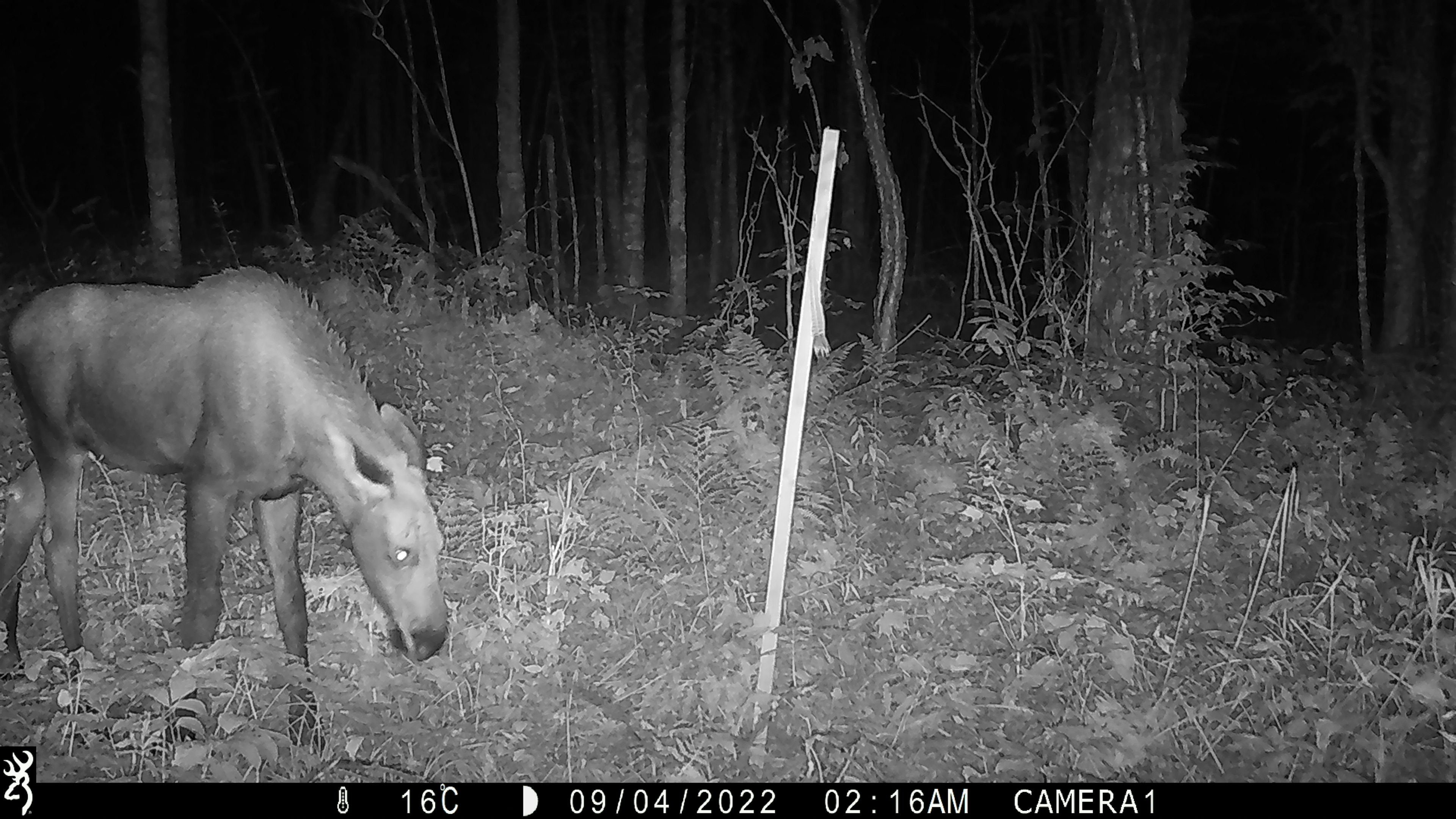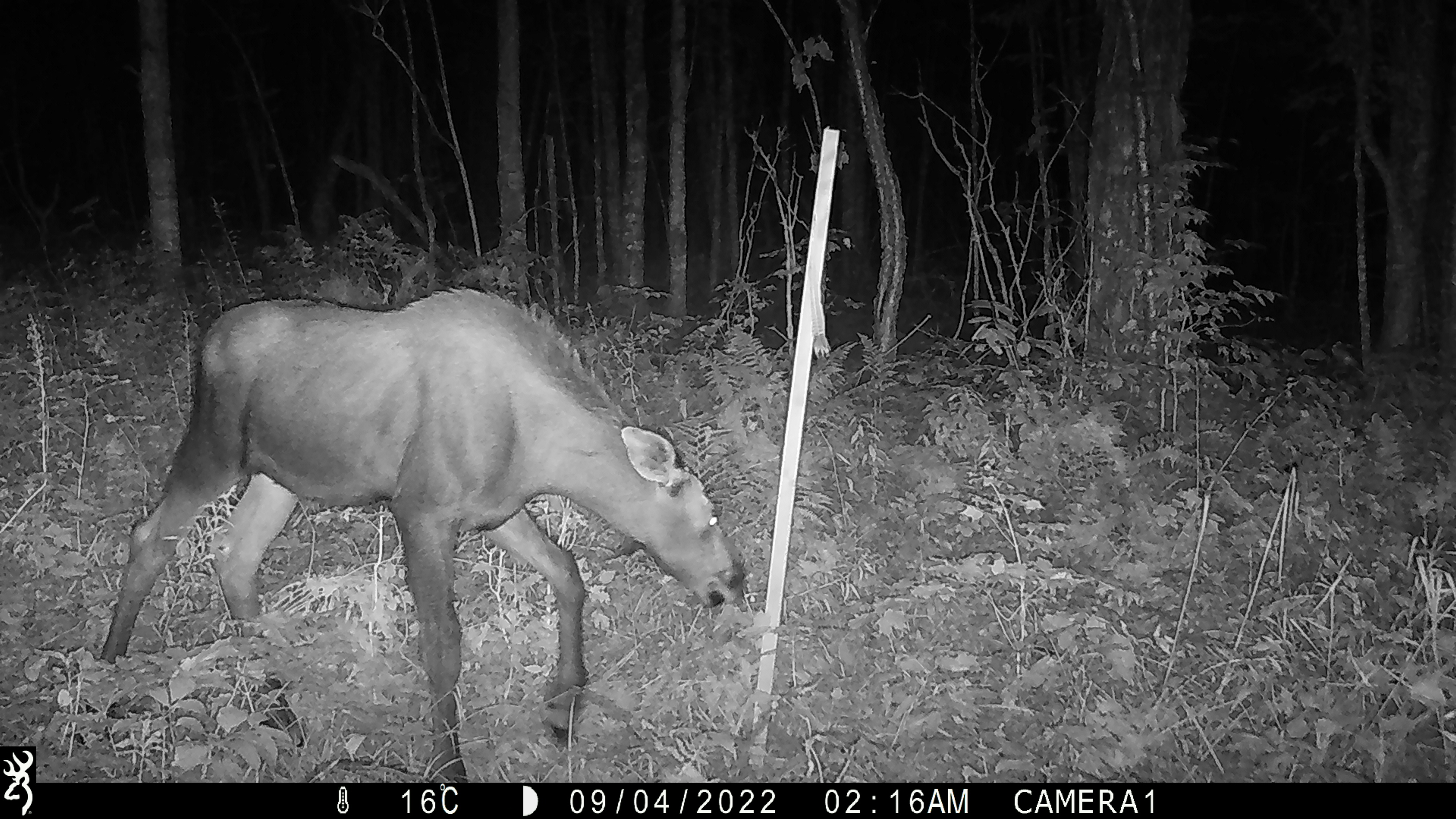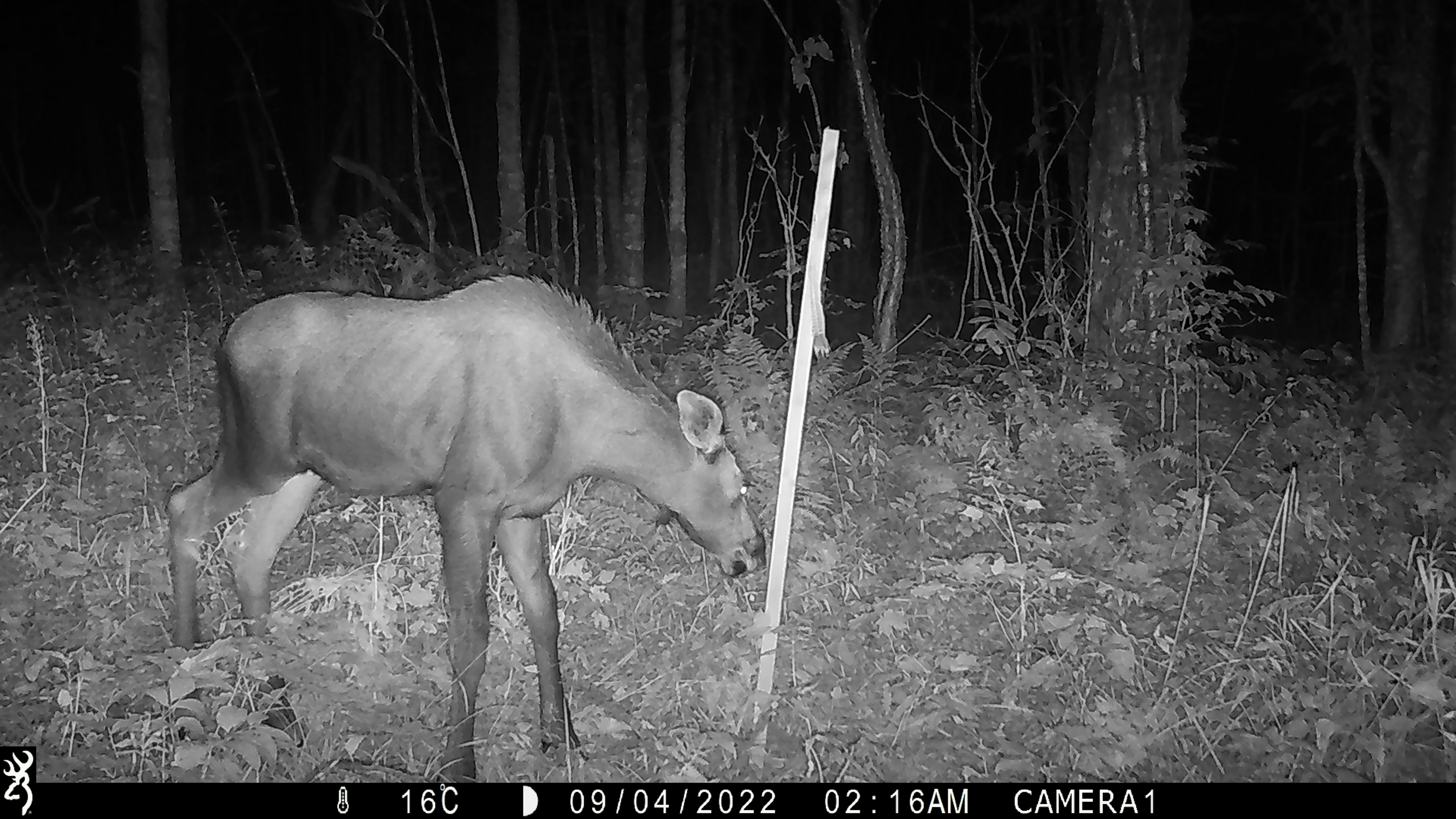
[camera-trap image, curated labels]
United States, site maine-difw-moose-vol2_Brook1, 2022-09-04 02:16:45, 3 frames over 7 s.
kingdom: Animalia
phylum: Chordata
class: Mammalia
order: Artiodactyla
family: Cervidae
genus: Alces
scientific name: Alces alces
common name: moose